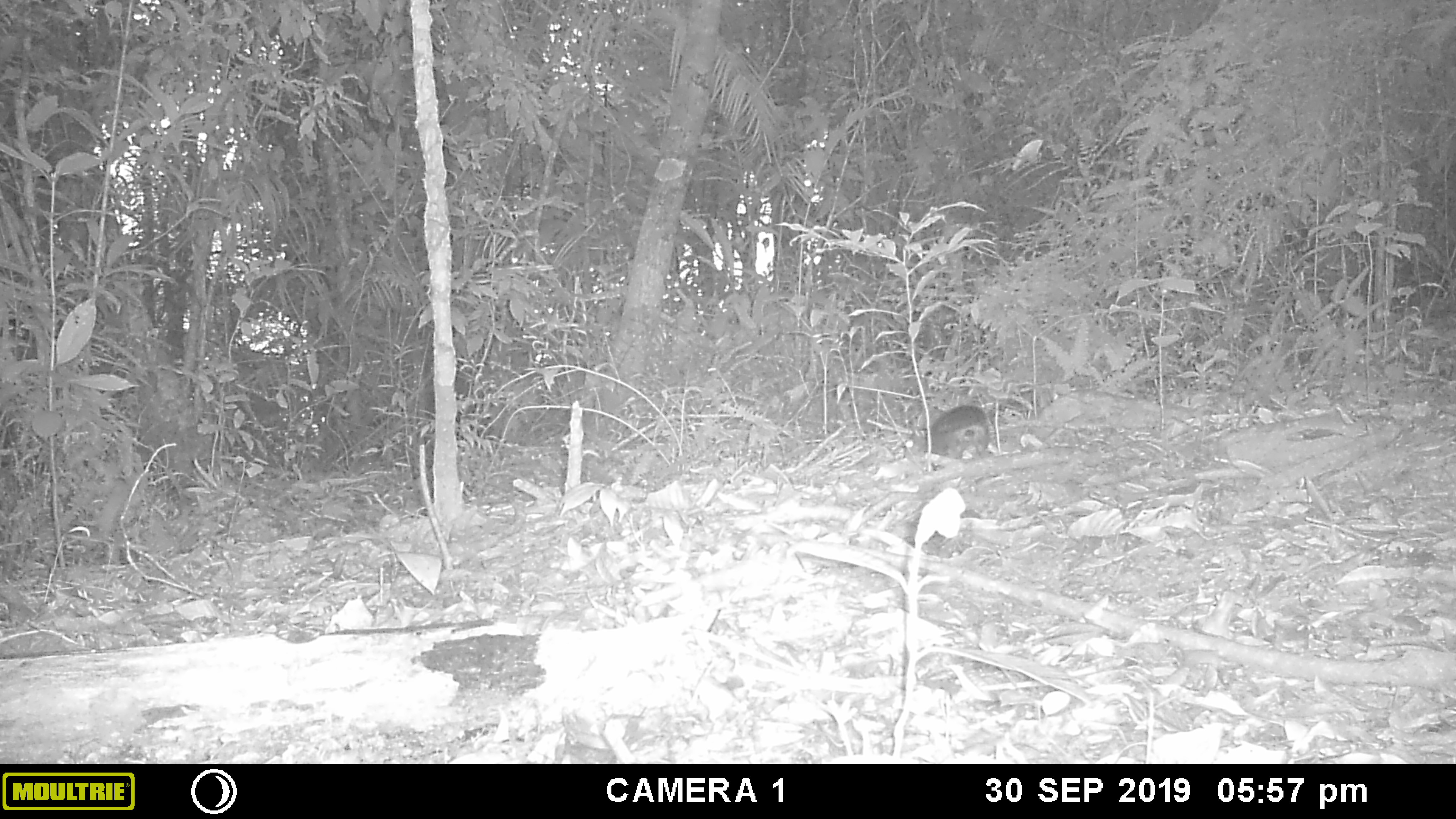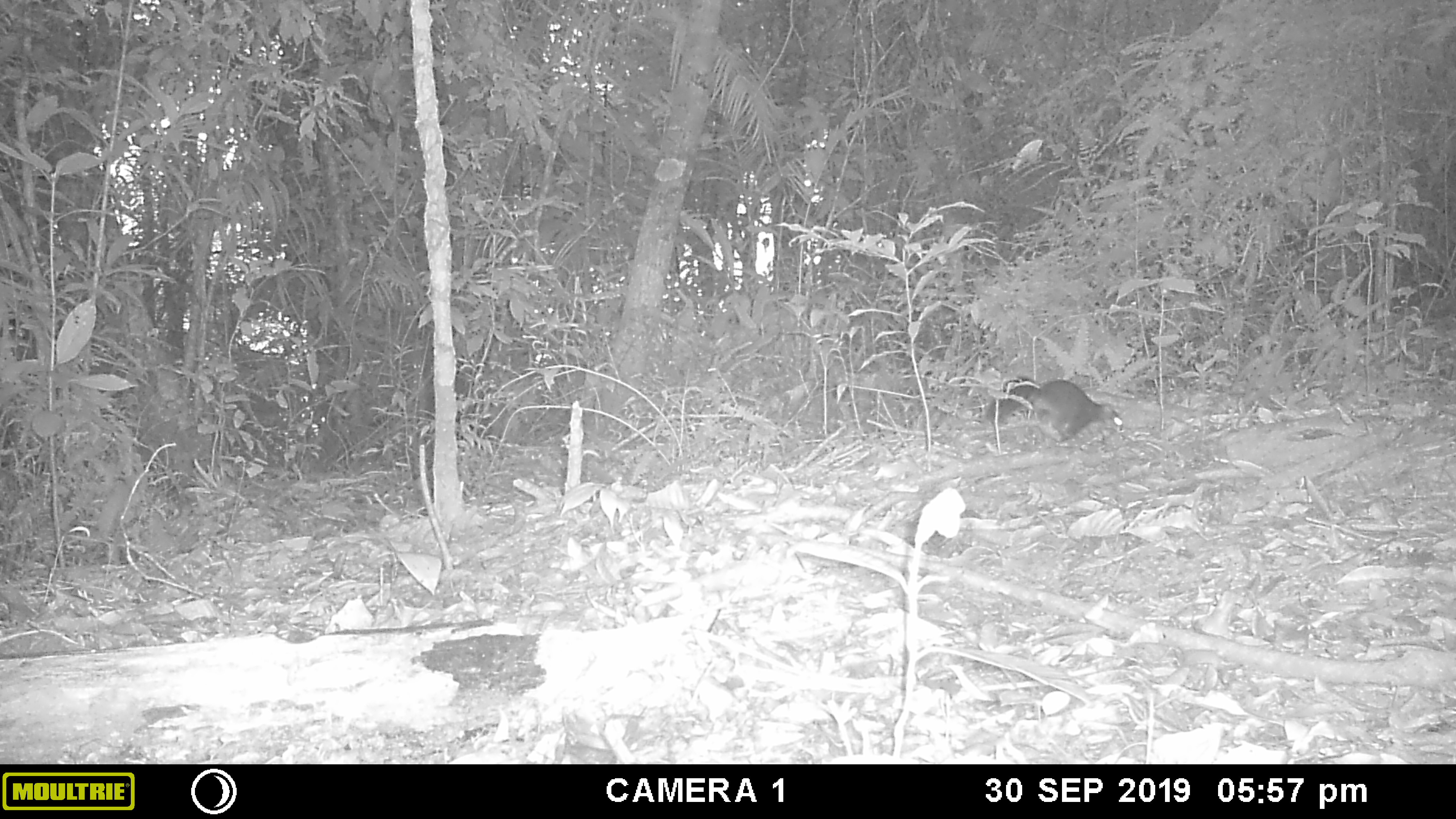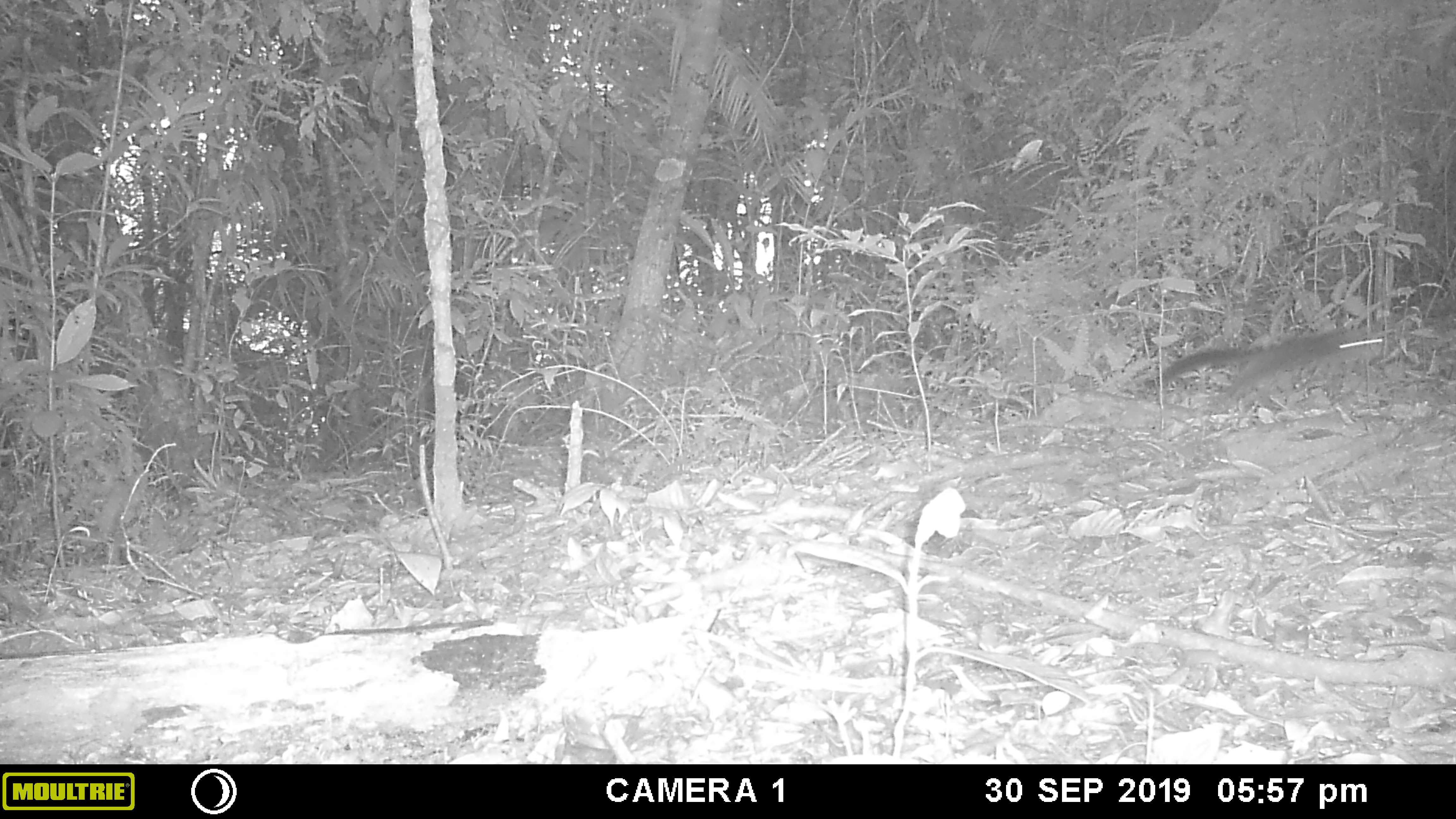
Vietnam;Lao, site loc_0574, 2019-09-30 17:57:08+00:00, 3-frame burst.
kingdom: Animalia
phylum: Chordata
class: Mammalia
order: Rodentia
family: Sciuridae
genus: Dremomys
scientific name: Dremomys rufigenis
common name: red-cheeked squirrel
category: red cheeked squirrel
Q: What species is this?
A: Red cheeked squirrel (red-cheeked squirrel) (Dremomys rufigenis).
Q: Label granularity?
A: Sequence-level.